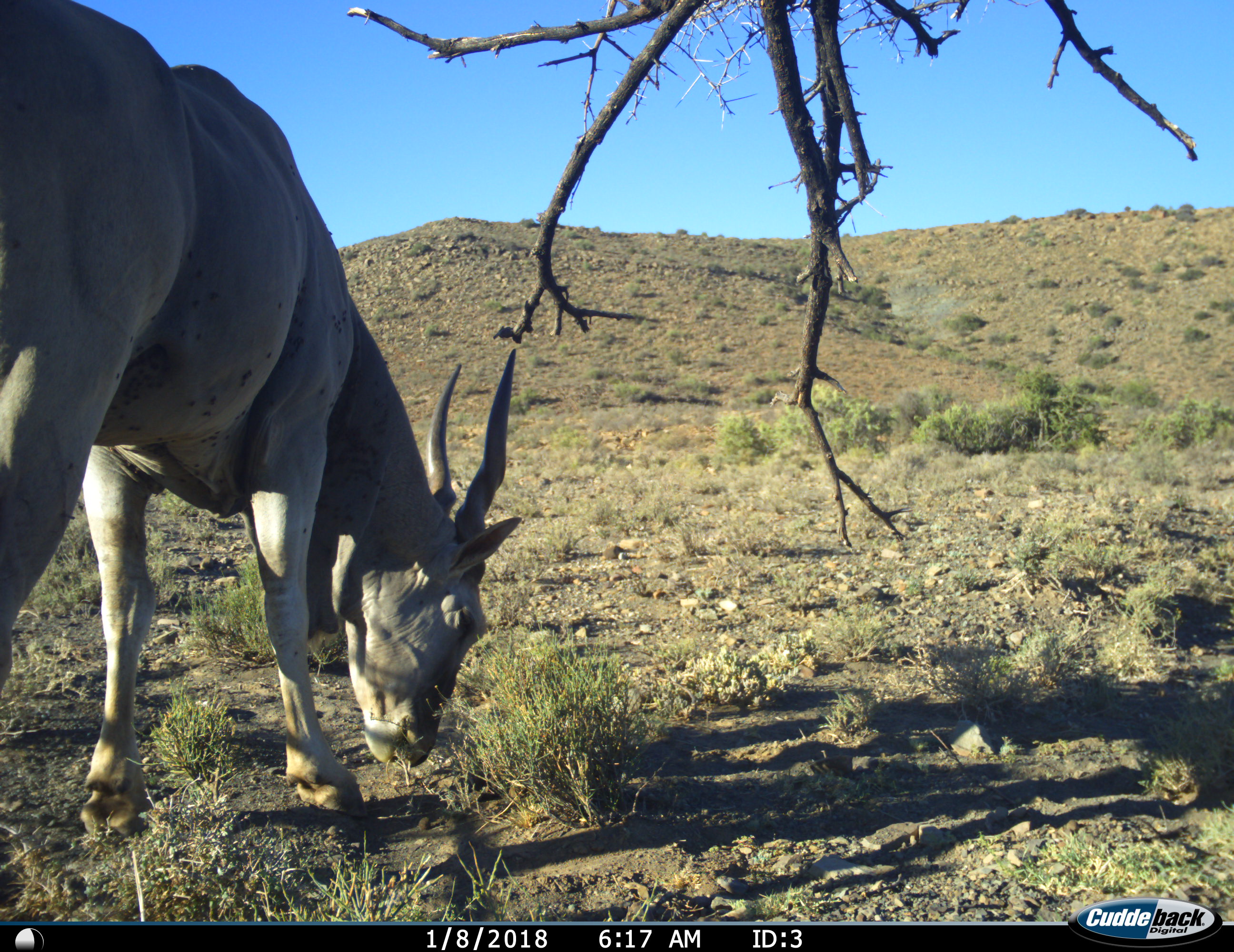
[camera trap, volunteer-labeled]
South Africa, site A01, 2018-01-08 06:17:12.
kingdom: Animalia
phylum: Chordata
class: Mammalia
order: Artiodactyla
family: Bovidae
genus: Tragelaphus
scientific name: Tragelaphus oryx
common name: eland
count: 1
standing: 33%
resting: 0%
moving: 11%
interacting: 0%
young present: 0%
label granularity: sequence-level